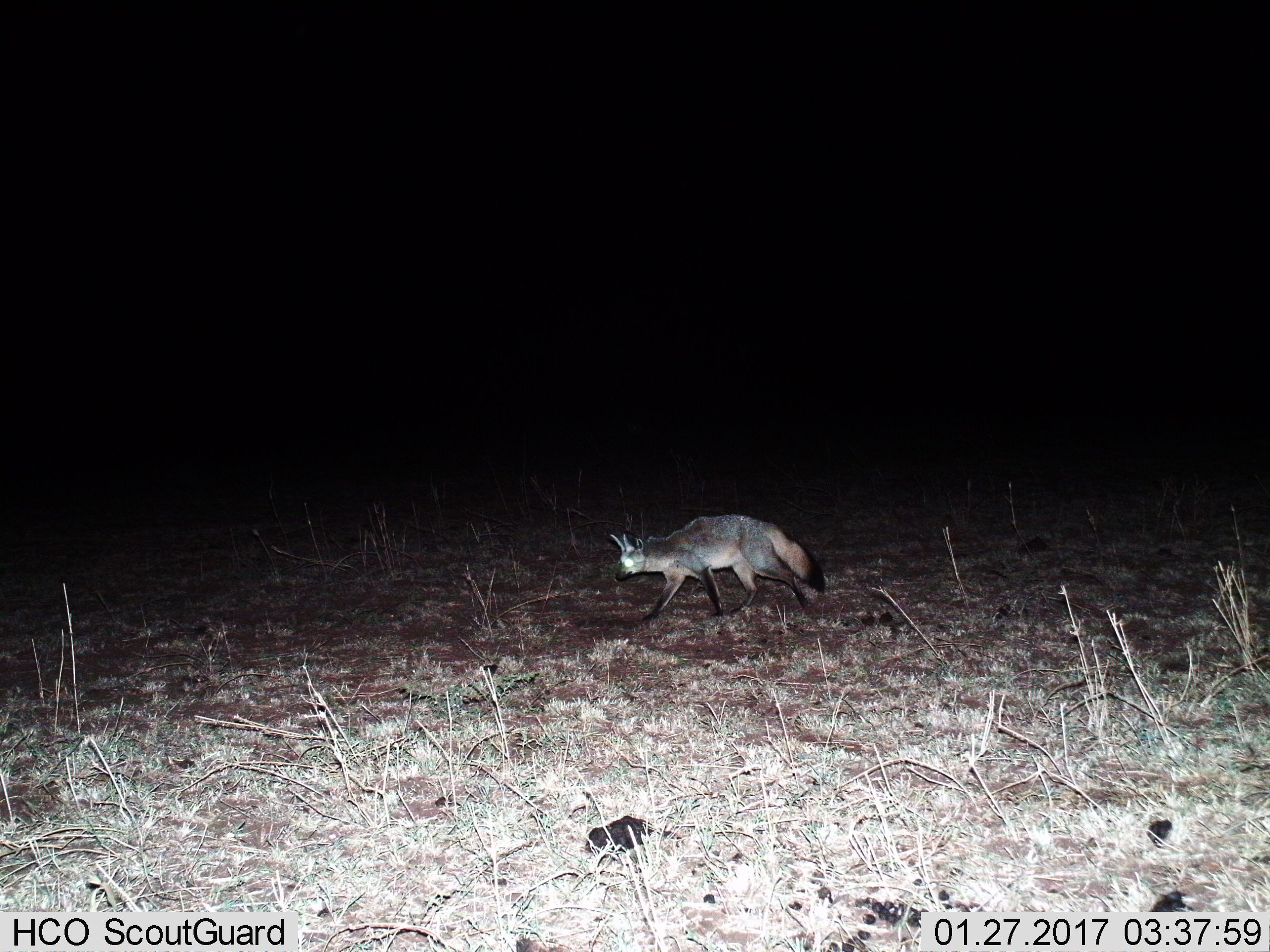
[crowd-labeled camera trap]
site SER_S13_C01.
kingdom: Animalia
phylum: Chordata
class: Mammalia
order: Carnivora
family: Canidae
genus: Otocyon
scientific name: Otocyon megalotis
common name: bat-eared fox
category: foxbateared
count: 1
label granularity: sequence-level